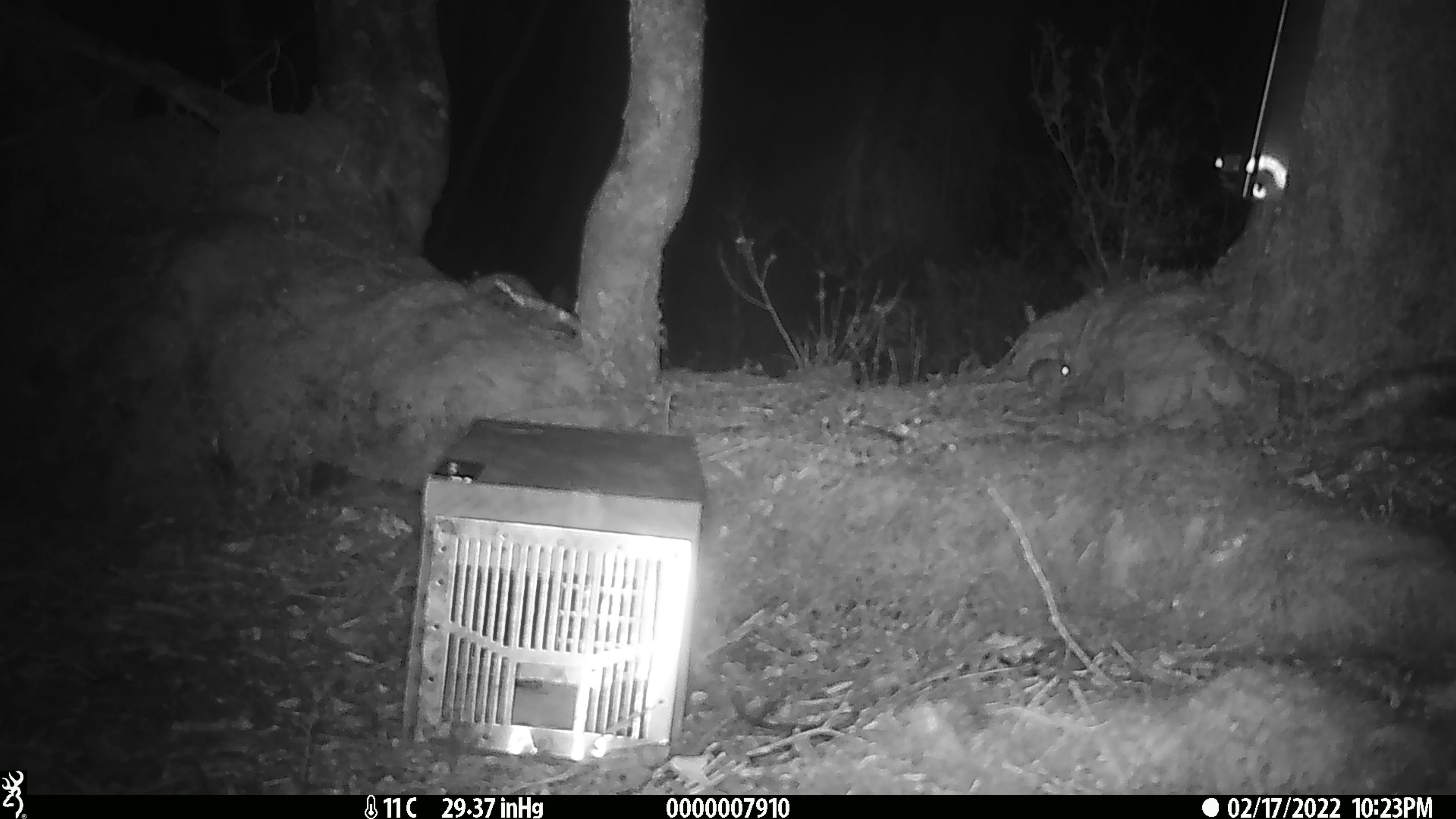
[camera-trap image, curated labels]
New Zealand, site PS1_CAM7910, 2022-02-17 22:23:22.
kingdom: Animalia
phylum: Chordata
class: Mammalia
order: Rodentia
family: Muridae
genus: Mus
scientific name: Mus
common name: mouse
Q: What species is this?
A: Mouse (Mus).